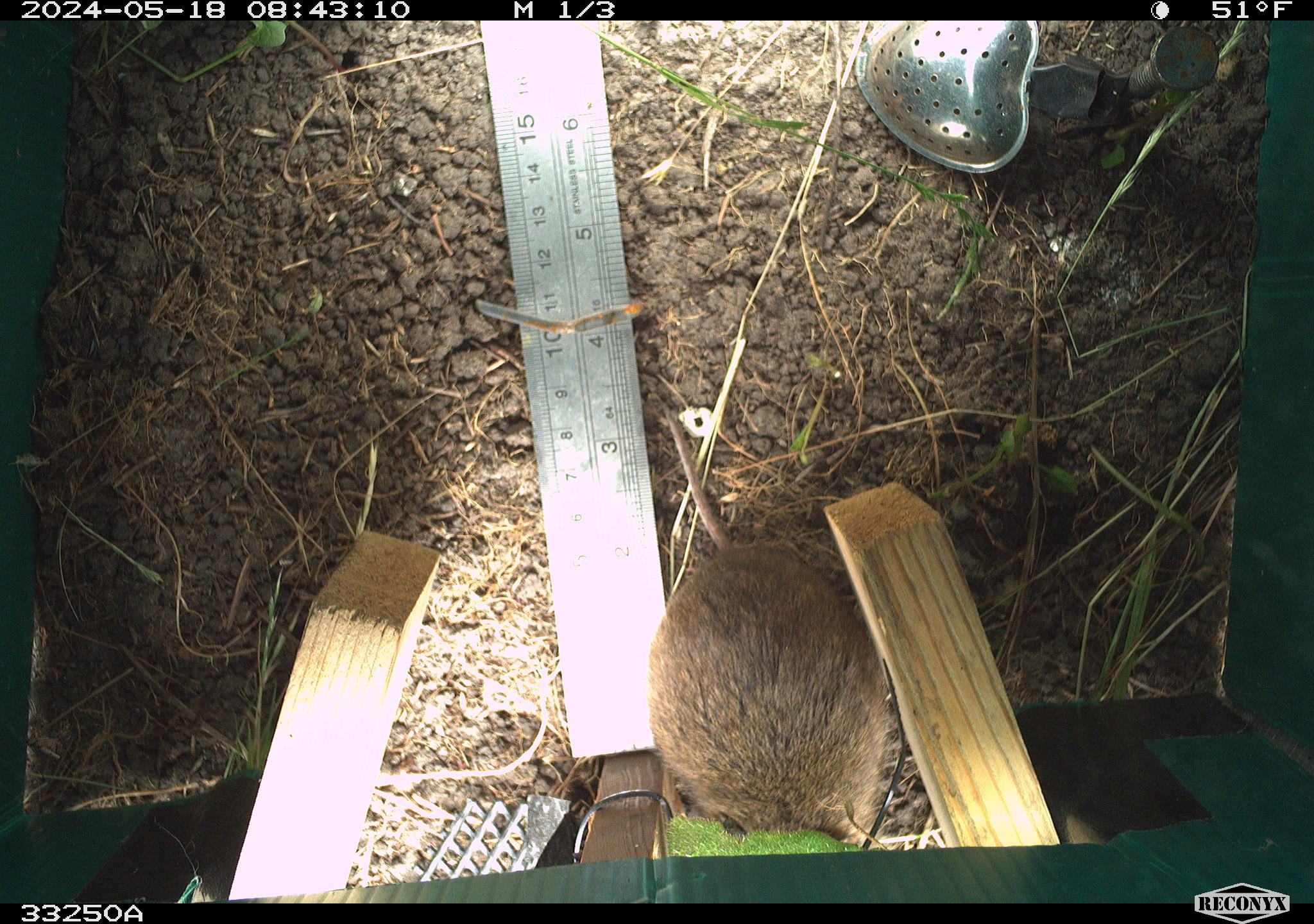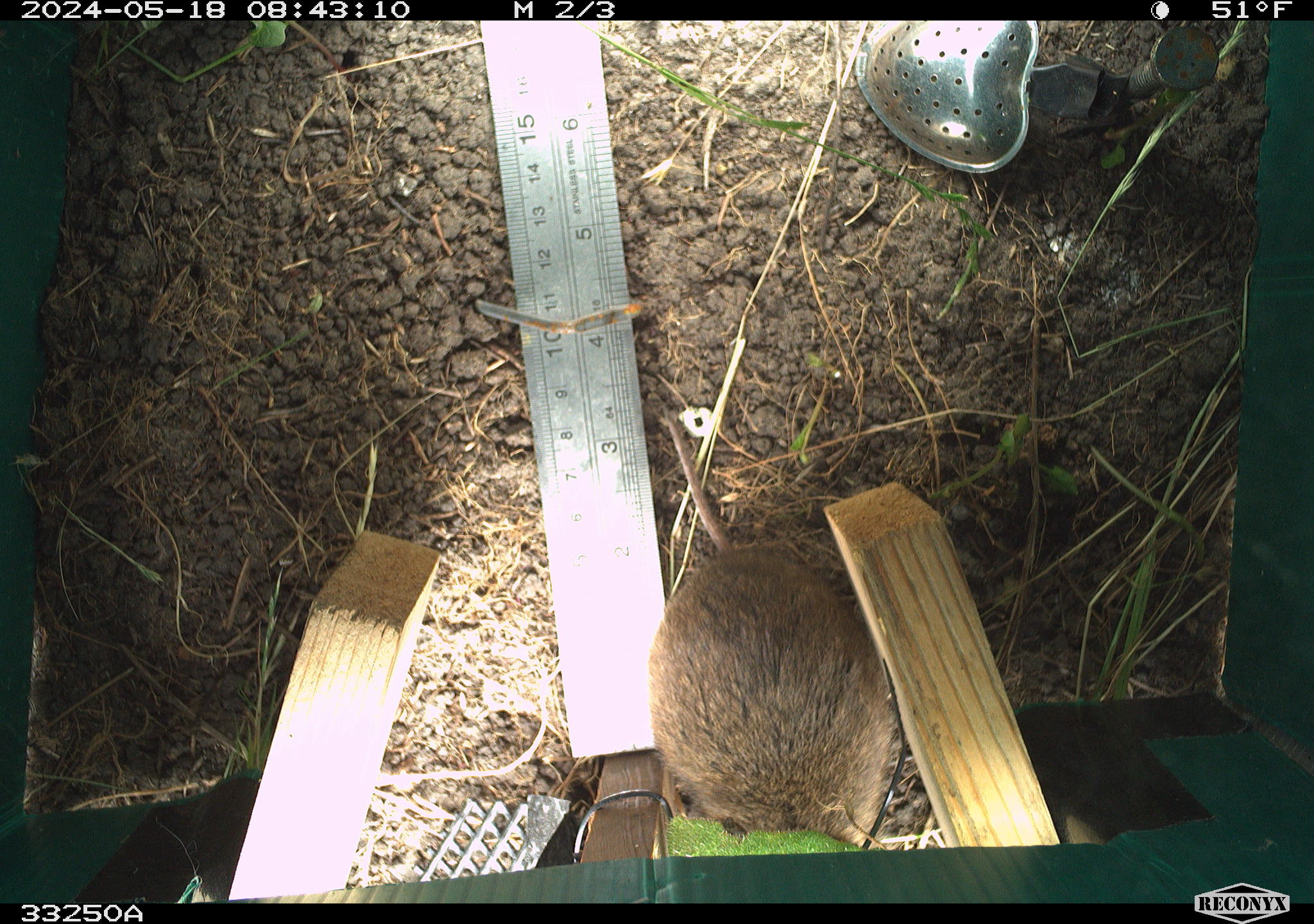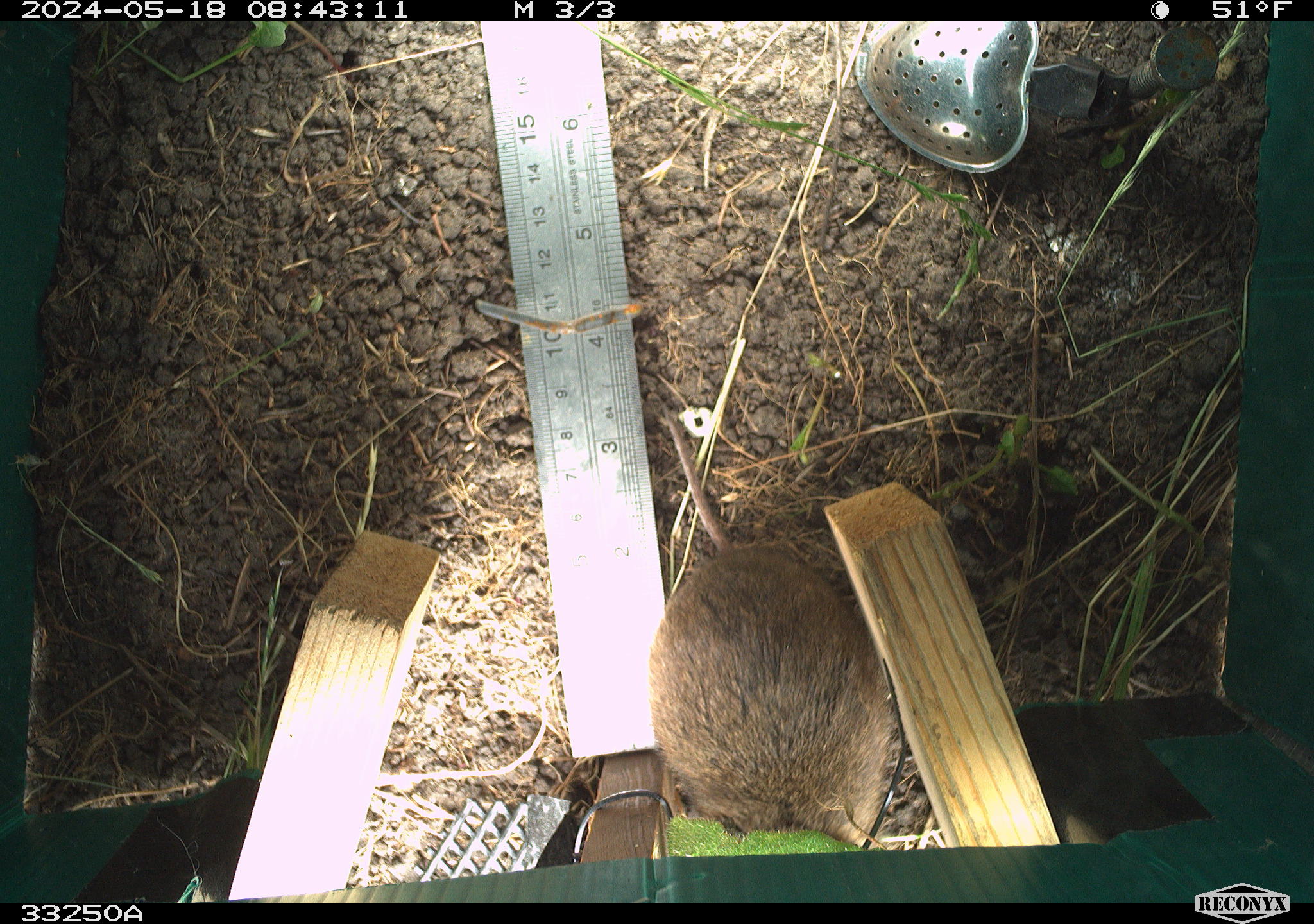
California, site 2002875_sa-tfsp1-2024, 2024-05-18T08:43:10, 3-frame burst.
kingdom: Animalia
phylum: Chordata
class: Mammalia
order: Rodentia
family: Cricetidae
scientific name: Arvicolinae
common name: voles, lemmings, and muskrats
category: arvicolinae subfamily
Arvicolinae subfamily (voles, lemmings, and muskrats) (Arvicolinae).